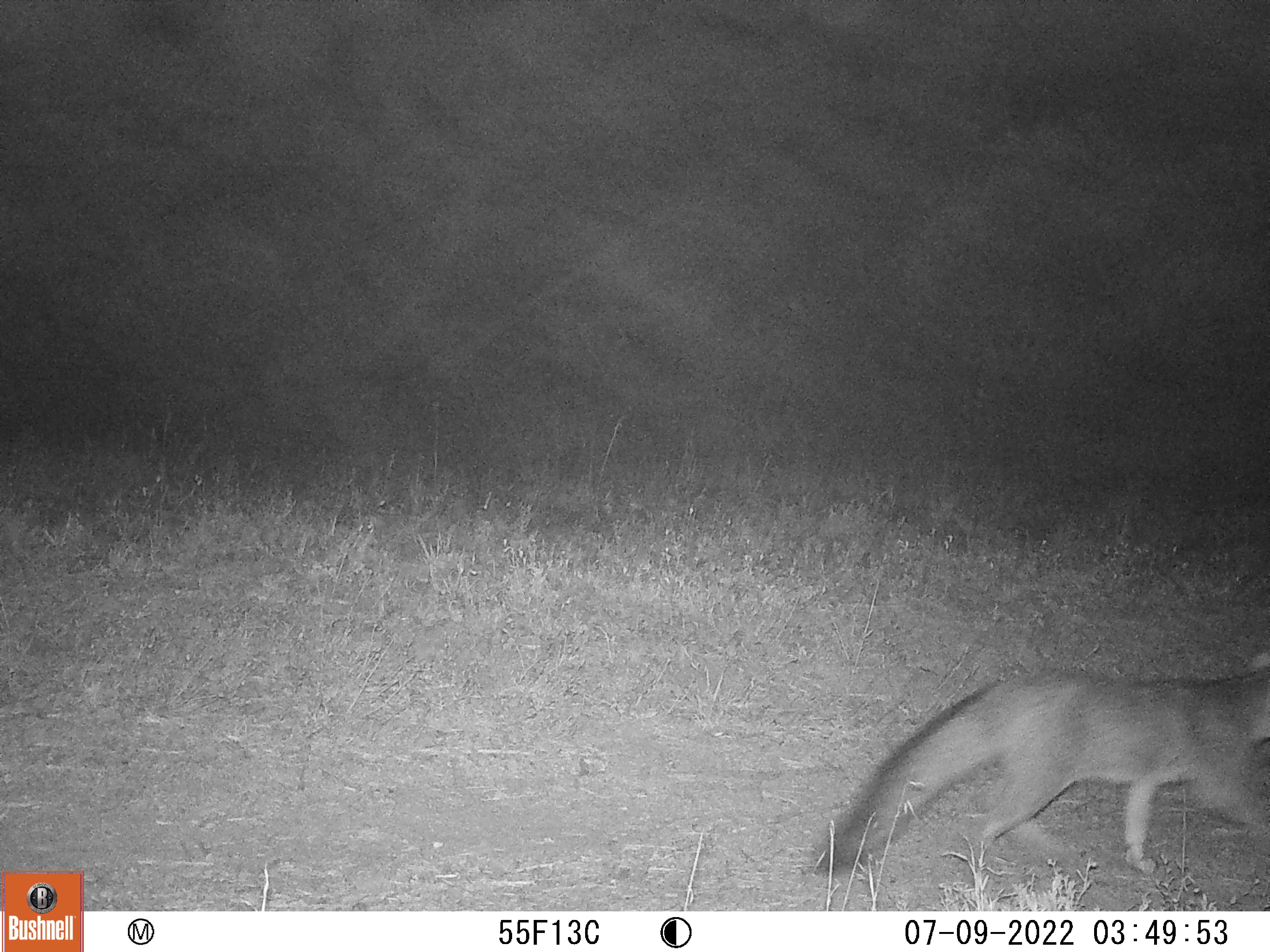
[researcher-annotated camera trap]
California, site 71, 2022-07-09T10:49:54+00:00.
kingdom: Animalia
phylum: Chordata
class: Mammalia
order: Carnivora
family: Canidae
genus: Urocyon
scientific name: Urocyon cinereoargenteus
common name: gray fox